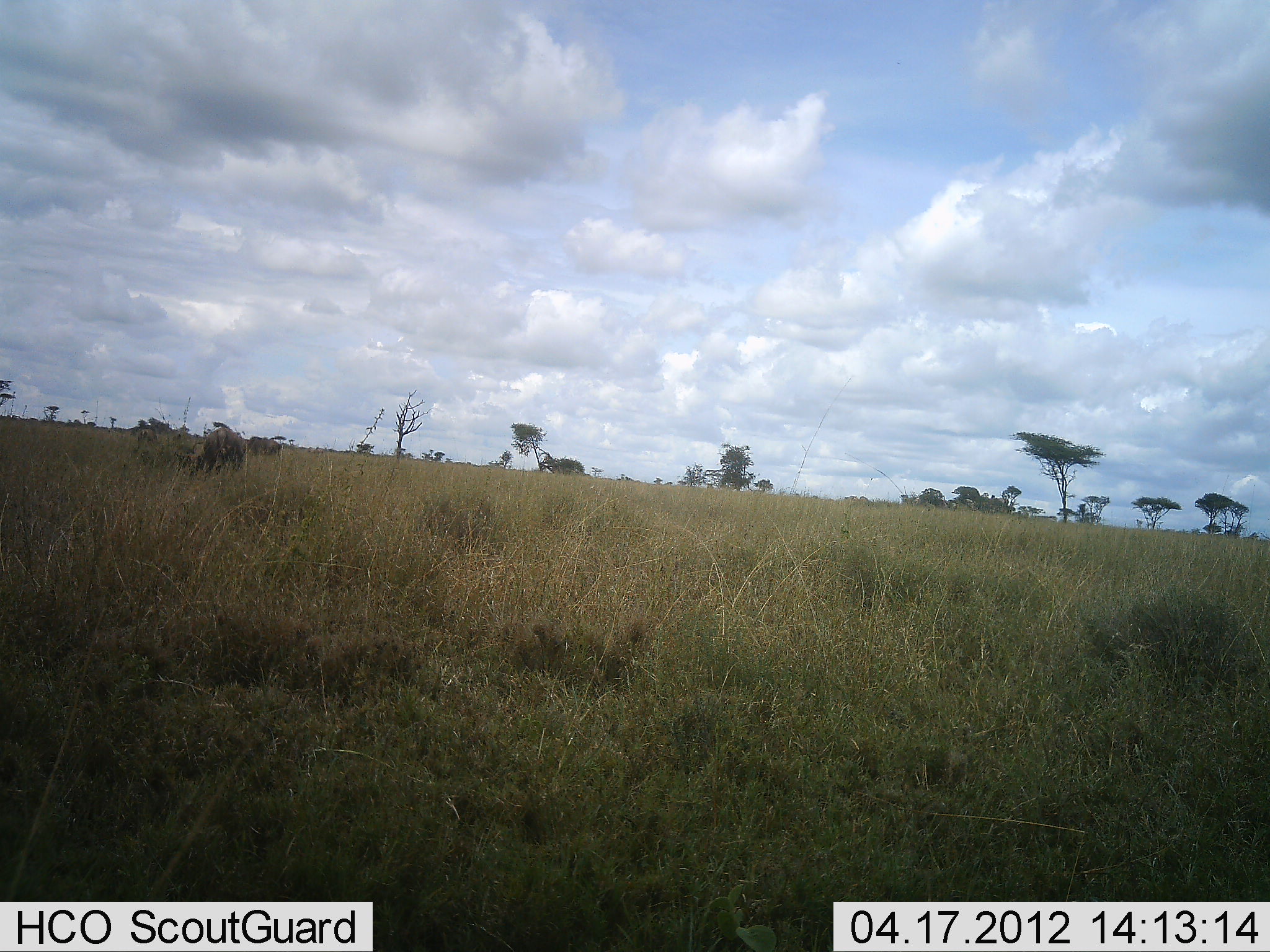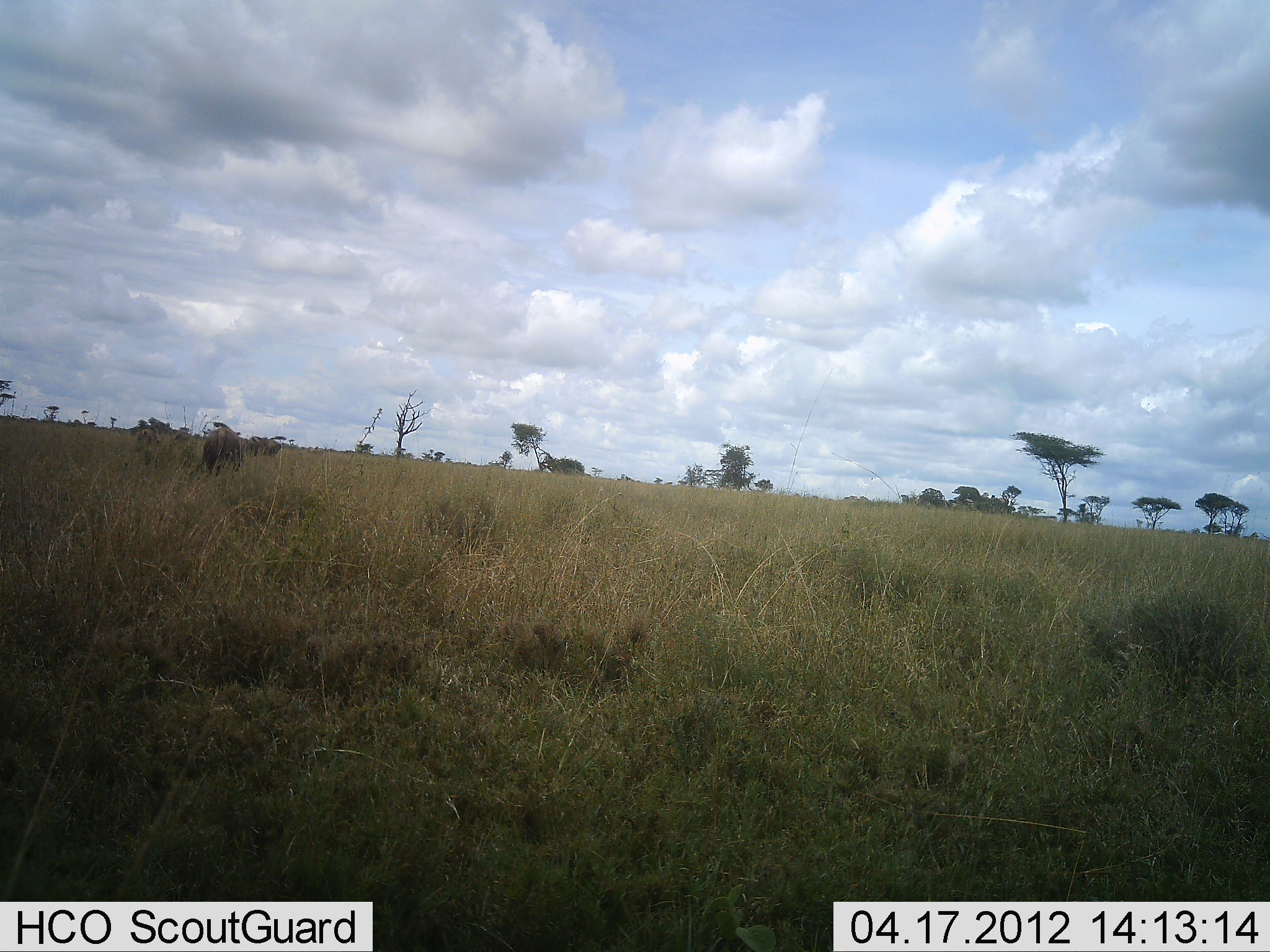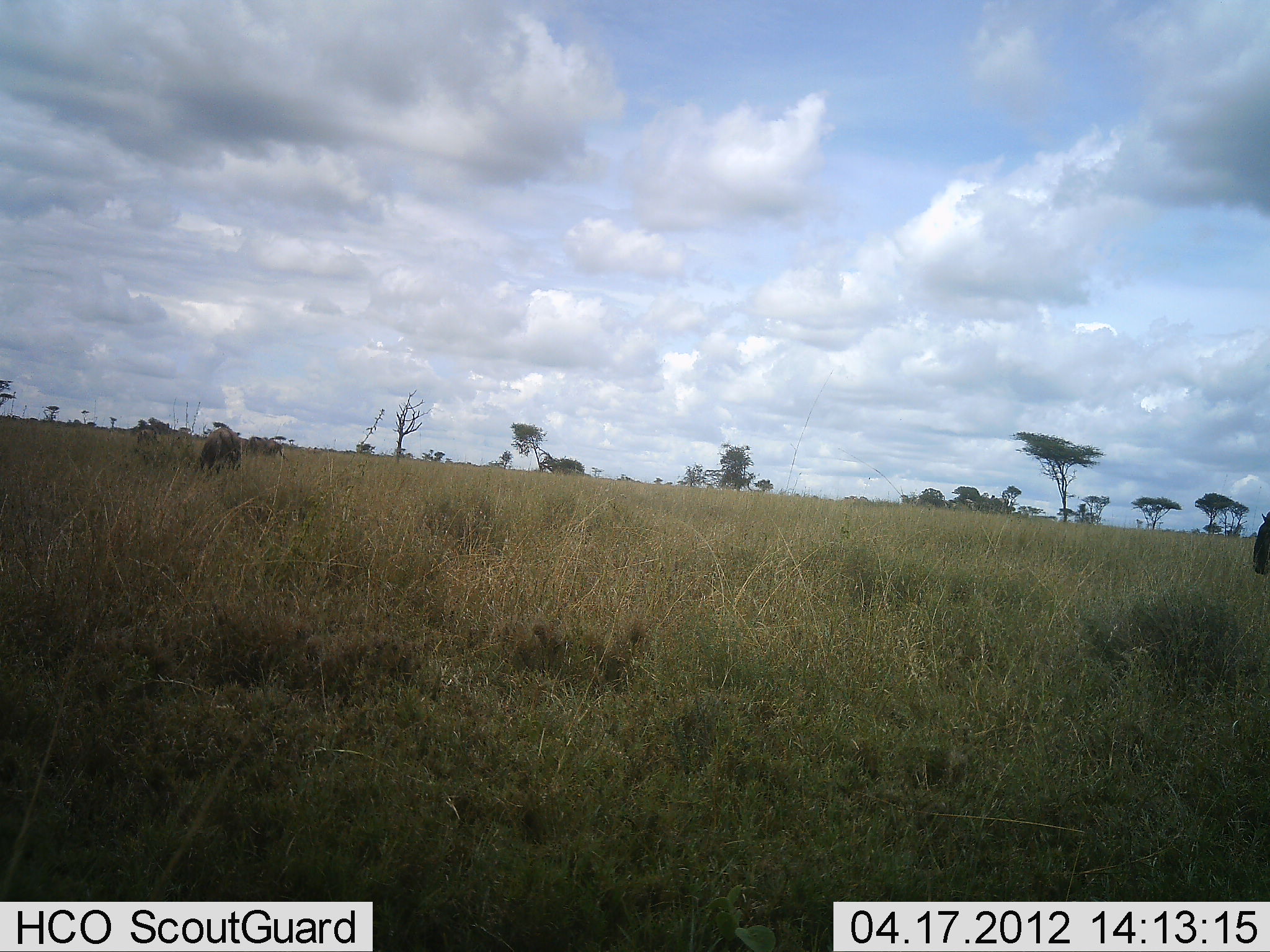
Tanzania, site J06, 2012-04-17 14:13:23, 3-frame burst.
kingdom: Animalia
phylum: Chordata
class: Mammalia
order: Artiodactyla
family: Bovidae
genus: Connochaetes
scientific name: Connochaetes taurinus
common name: blue wildebeest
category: wildebeest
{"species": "wildebeest (blue wildebeest) (Connochaetes taurinus)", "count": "3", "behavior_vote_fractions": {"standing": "33%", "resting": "0%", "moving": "53%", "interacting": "0%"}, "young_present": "13%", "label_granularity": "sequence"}